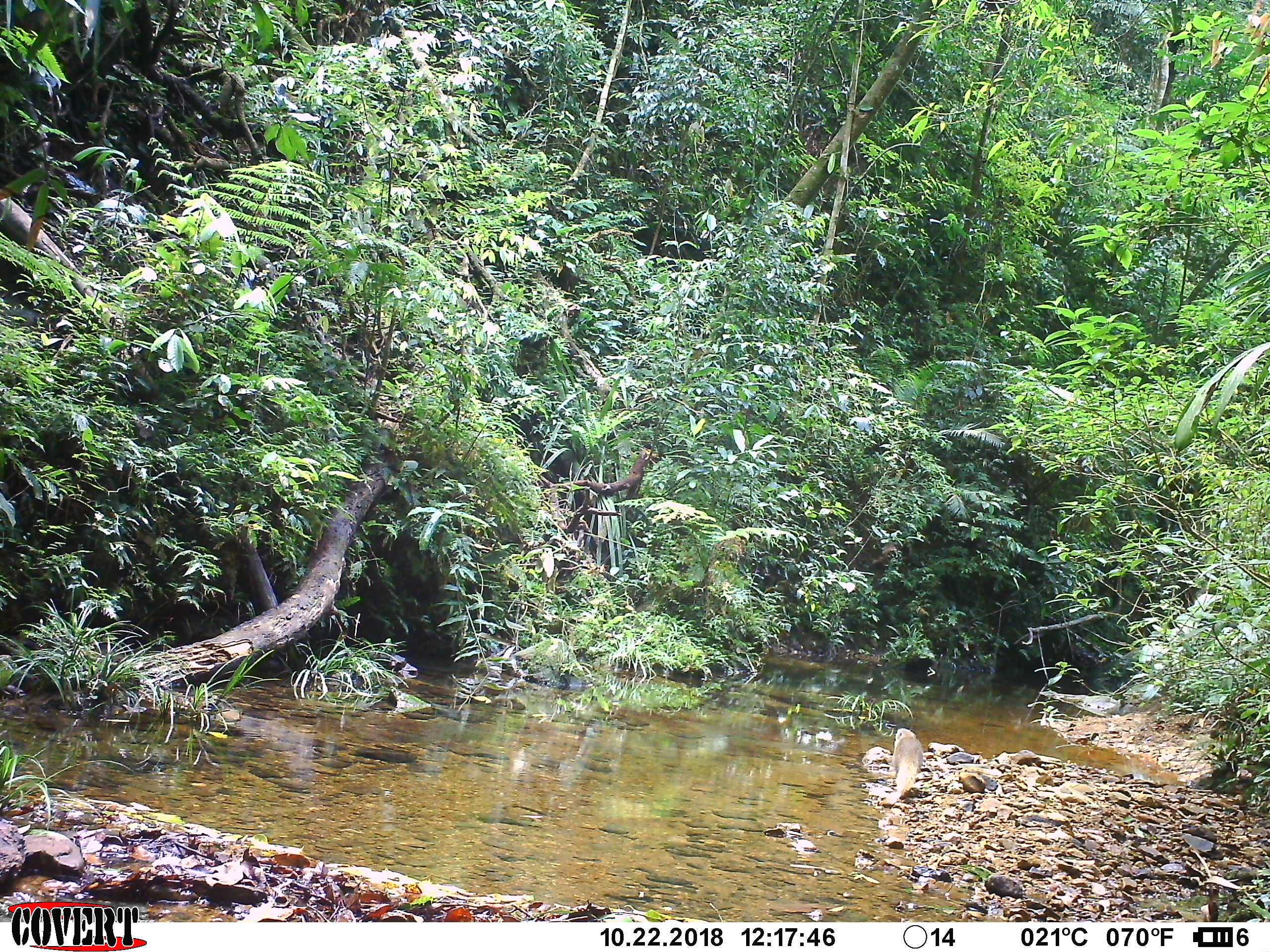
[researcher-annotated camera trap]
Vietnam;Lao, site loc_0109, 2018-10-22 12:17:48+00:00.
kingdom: Animalia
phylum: Chordata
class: Mammalia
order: Carnivora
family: Herpestidae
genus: Urva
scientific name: Urva urva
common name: crab-eating mongoose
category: crab eating mongoose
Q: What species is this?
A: Crab eating mongoose (crab-eating mongoose) (Urva urva).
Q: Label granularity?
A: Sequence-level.